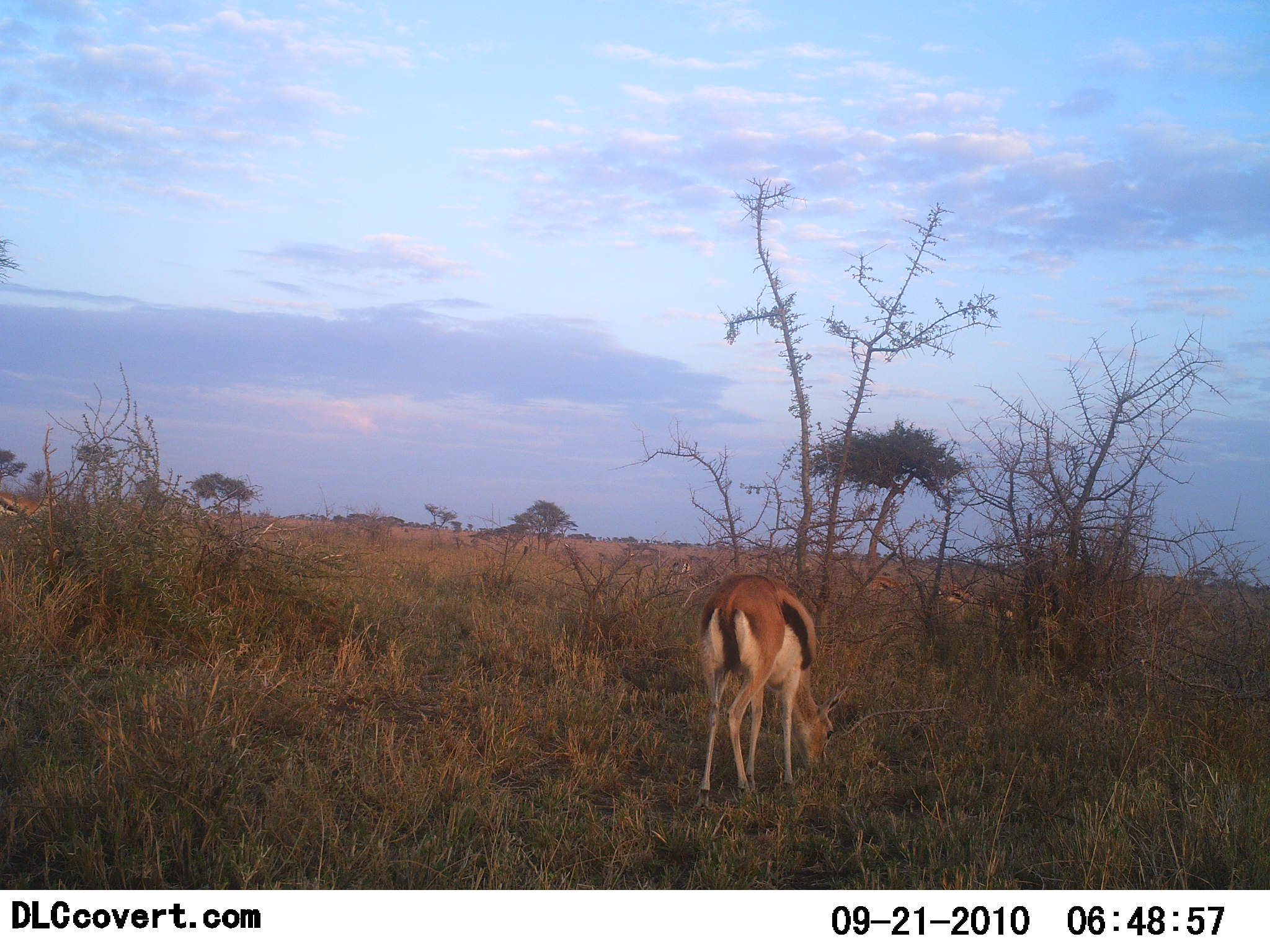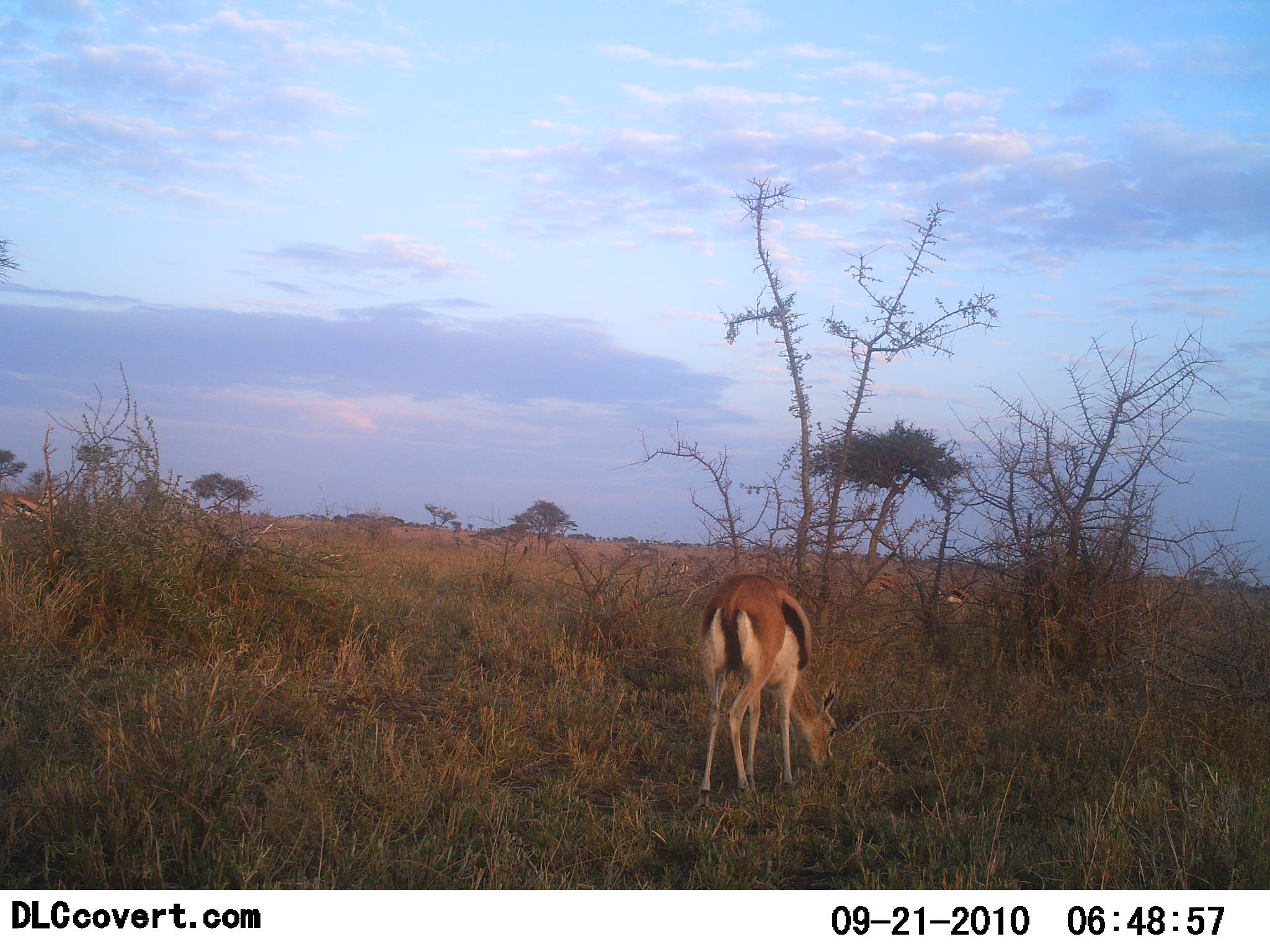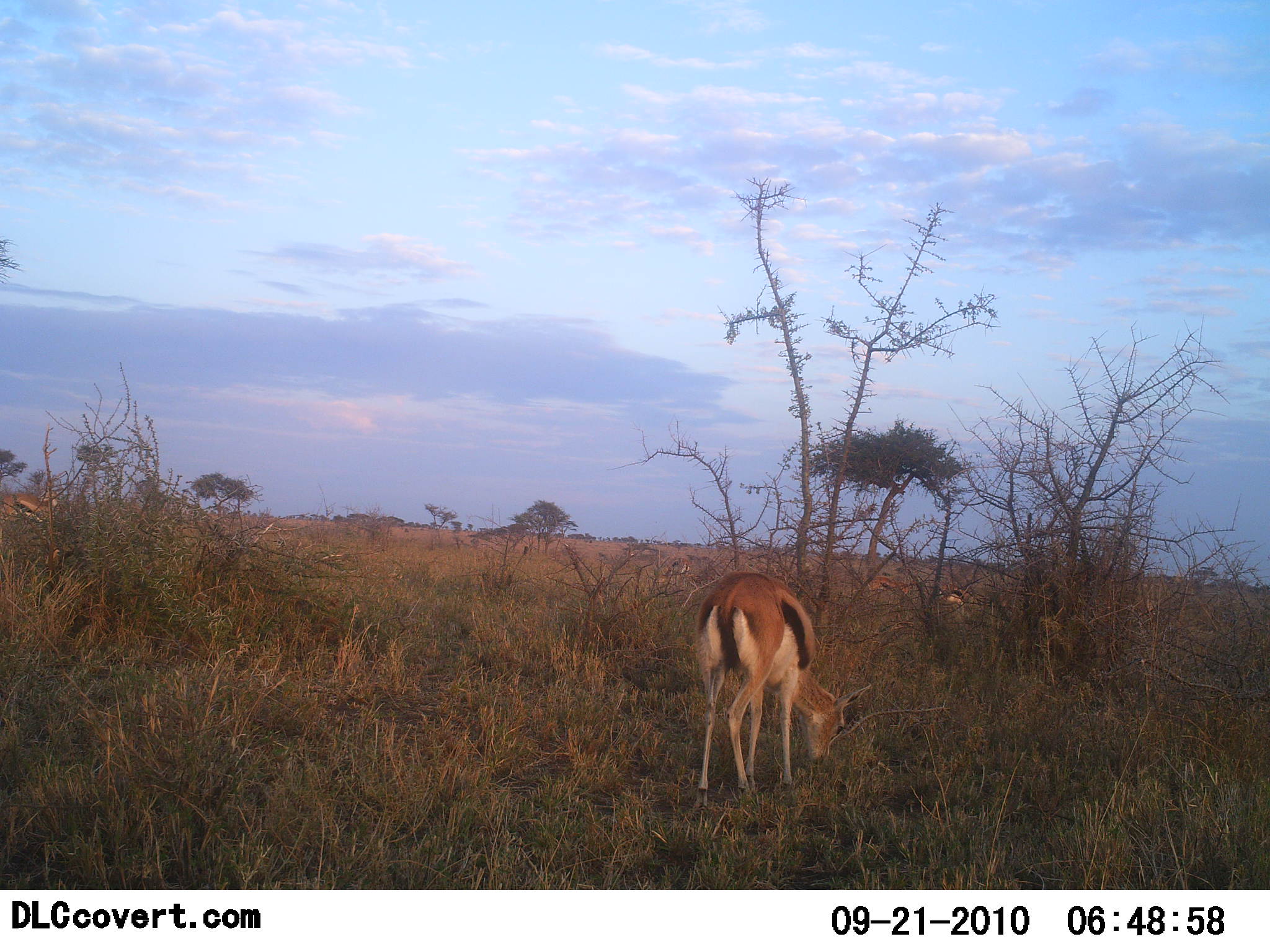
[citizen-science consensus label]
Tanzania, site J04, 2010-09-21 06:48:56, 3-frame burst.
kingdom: Animalia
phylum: Chordata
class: Mammalia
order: Artiodactyla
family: Bovidae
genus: Eudorcas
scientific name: Eudorcas thomsonii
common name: thomson's gazelle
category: gazellethomsons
Gazellethomsons (thomson's gazelle) (Eudorcas thomsonii), count 4. Behavior (volunteer vote fractions): standing 20%, resting 0%, moving 10%, interacting 0%. Young present (vote fraction): 0%. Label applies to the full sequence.